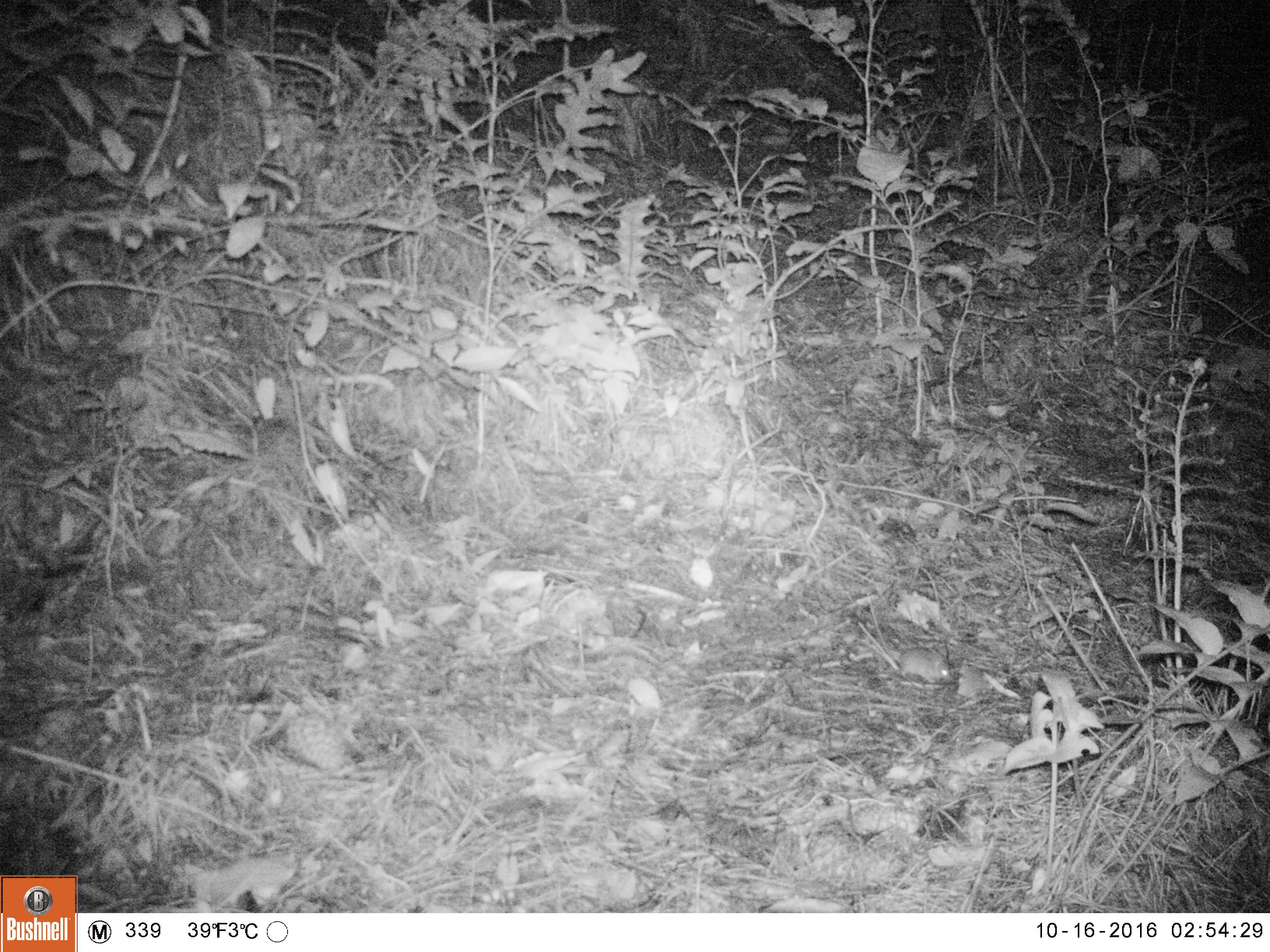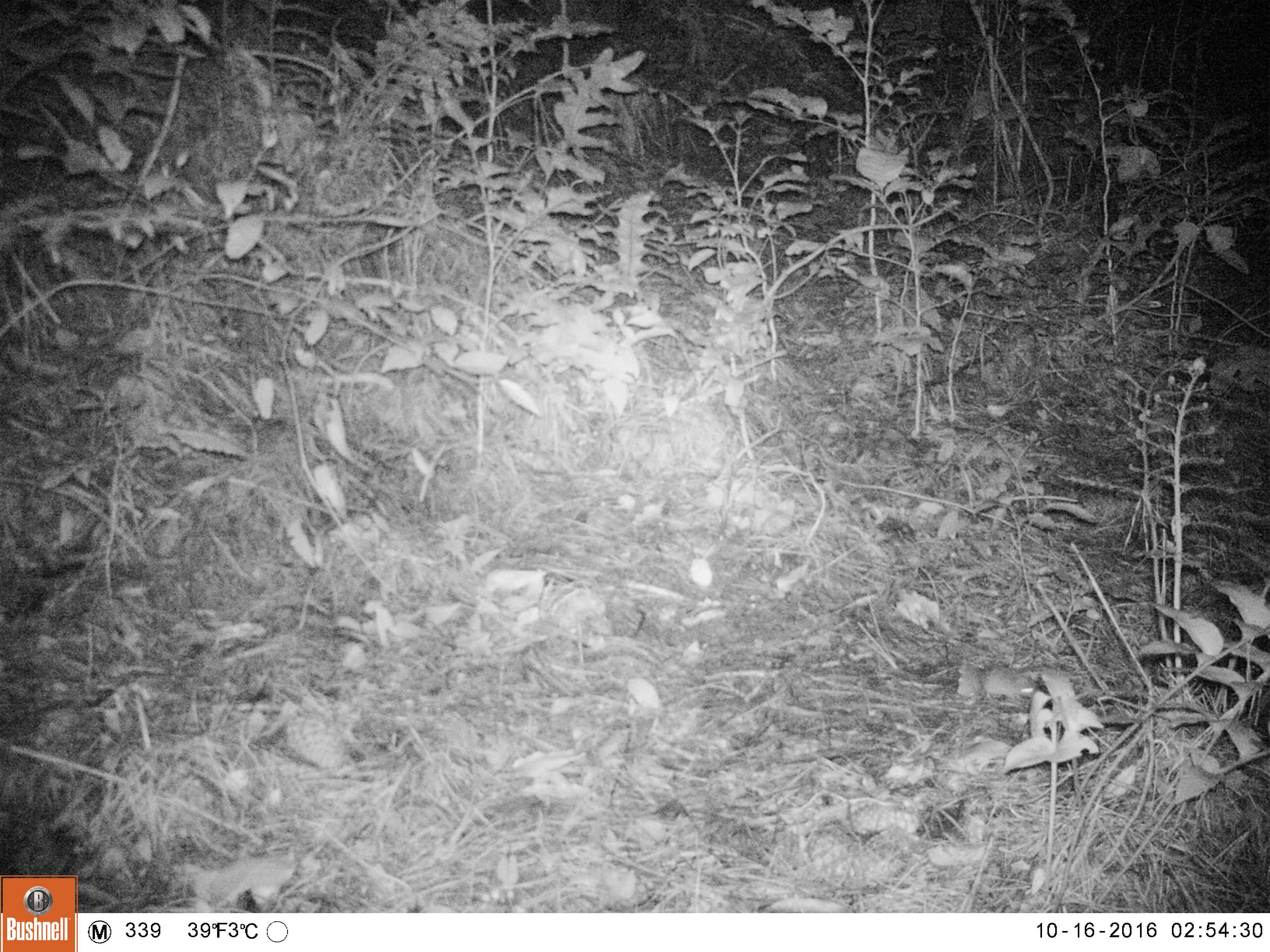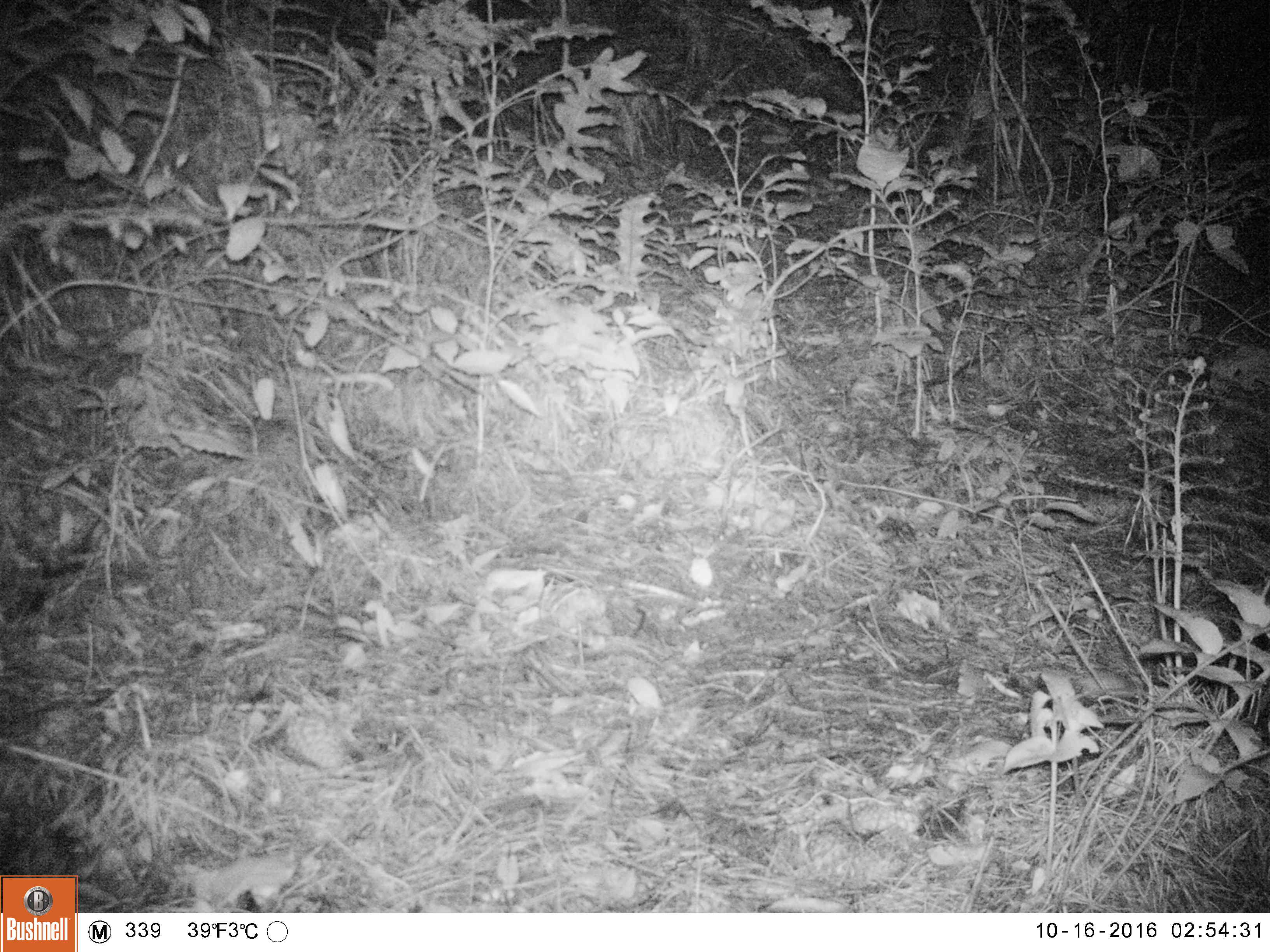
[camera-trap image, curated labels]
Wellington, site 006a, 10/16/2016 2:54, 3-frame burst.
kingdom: Animalia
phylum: Chordata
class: Mammalia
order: Rodentia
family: Muridae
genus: Mus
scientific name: Mus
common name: mouse